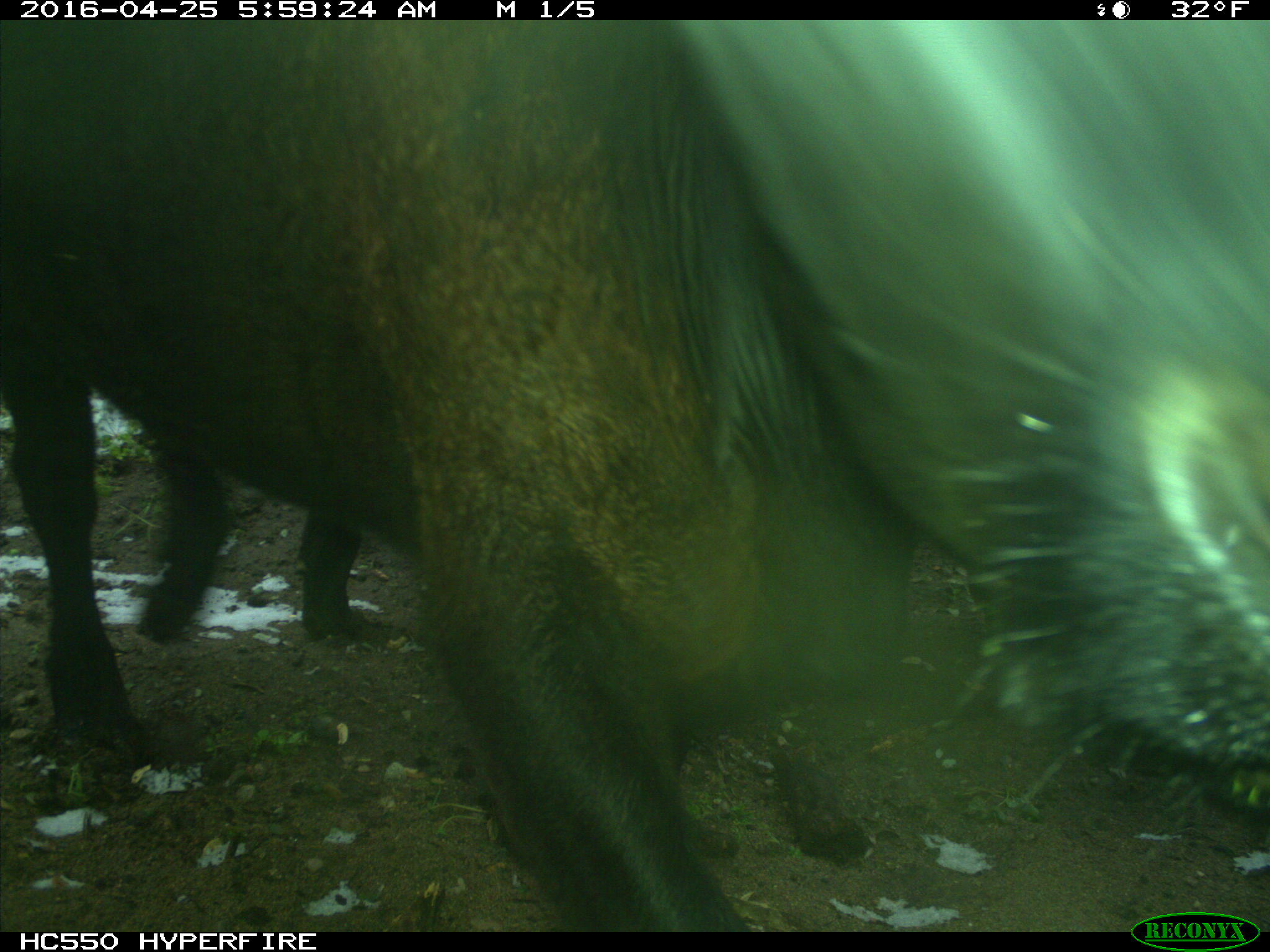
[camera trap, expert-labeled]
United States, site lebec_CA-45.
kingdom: Animalia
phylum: Chordata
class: Mammalia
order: Artiodactyla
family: Bovidae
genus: Bos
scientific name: Bos taurus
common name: domestic cow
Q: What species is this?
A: Bos taurus (domestic cow).